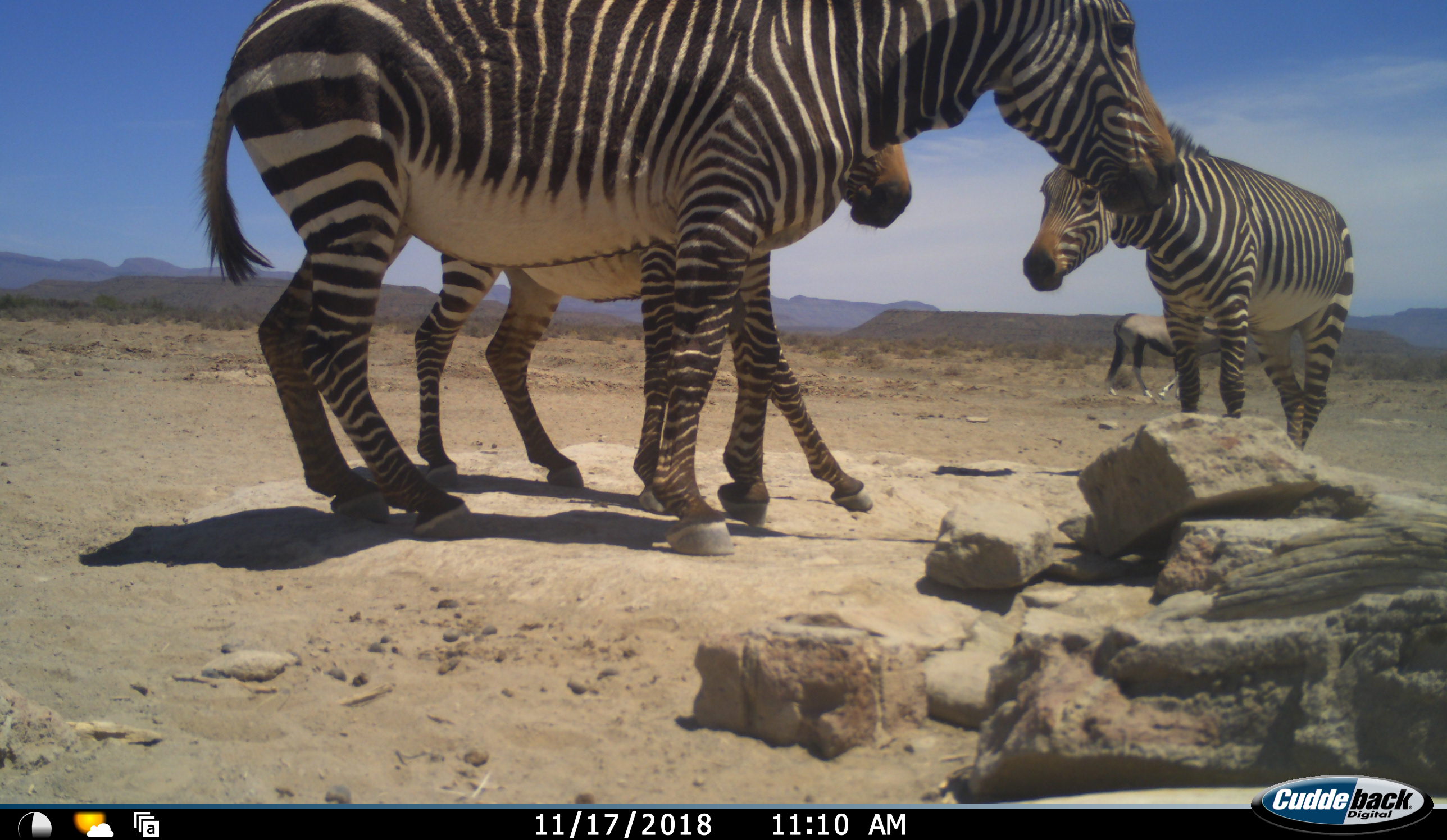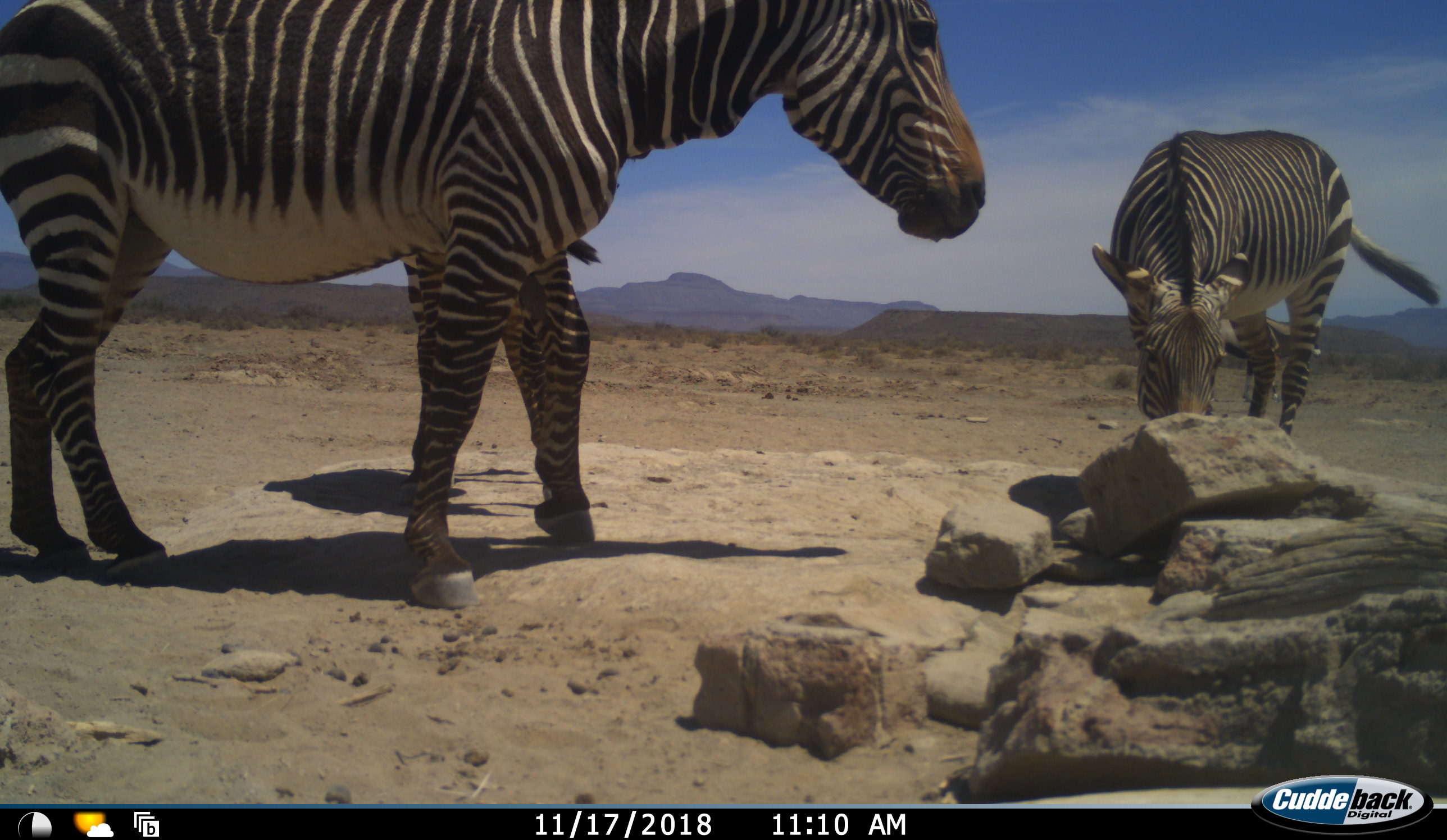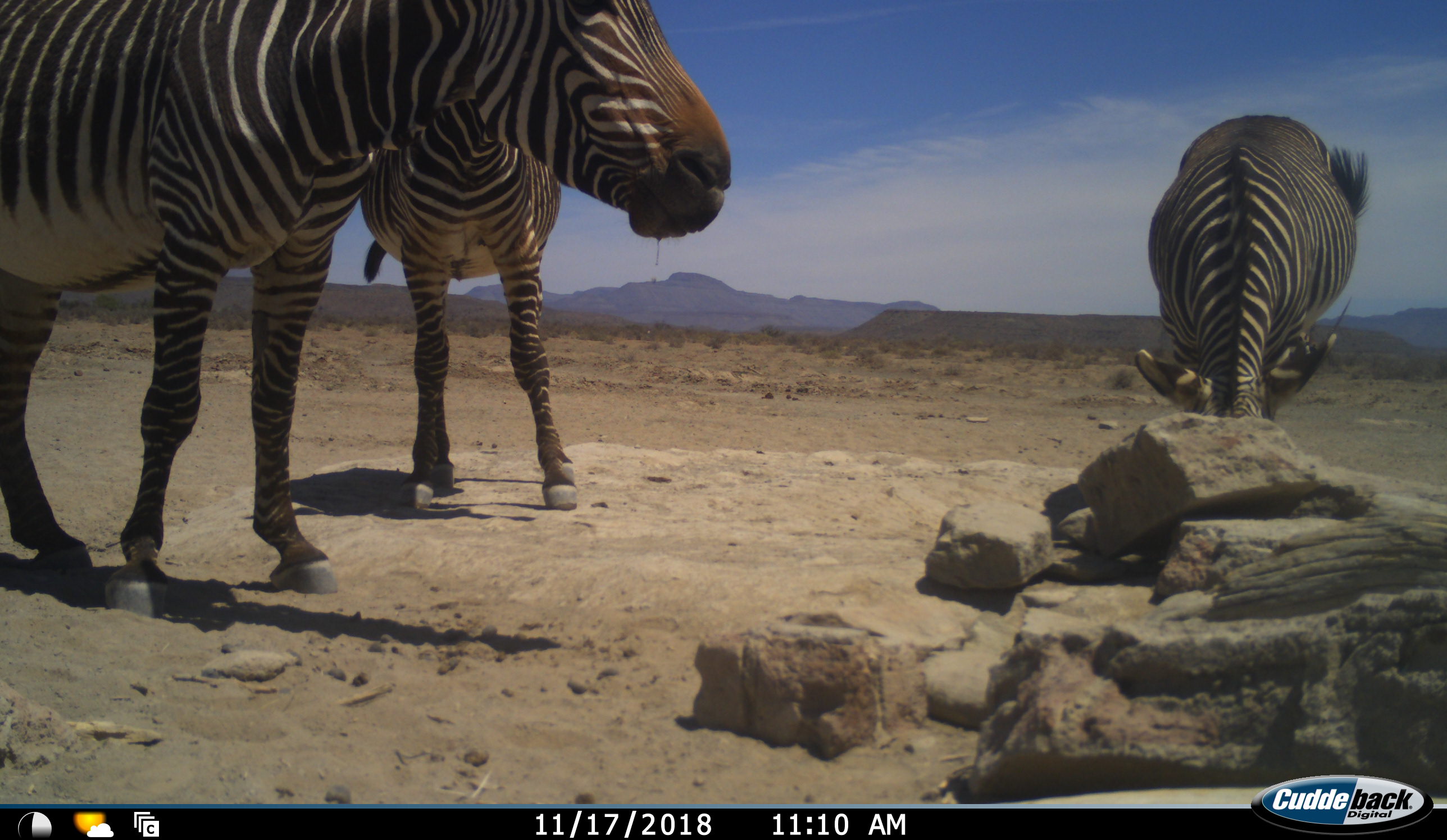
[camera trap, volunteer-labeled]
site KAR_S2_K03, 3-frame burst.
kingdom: Animalia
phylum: Chordata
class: Mammalia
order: Perissodactyla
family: Equidae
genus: Equus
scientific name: Equus zebra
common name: mountain zebra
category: zebramountain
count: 3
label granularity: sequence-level